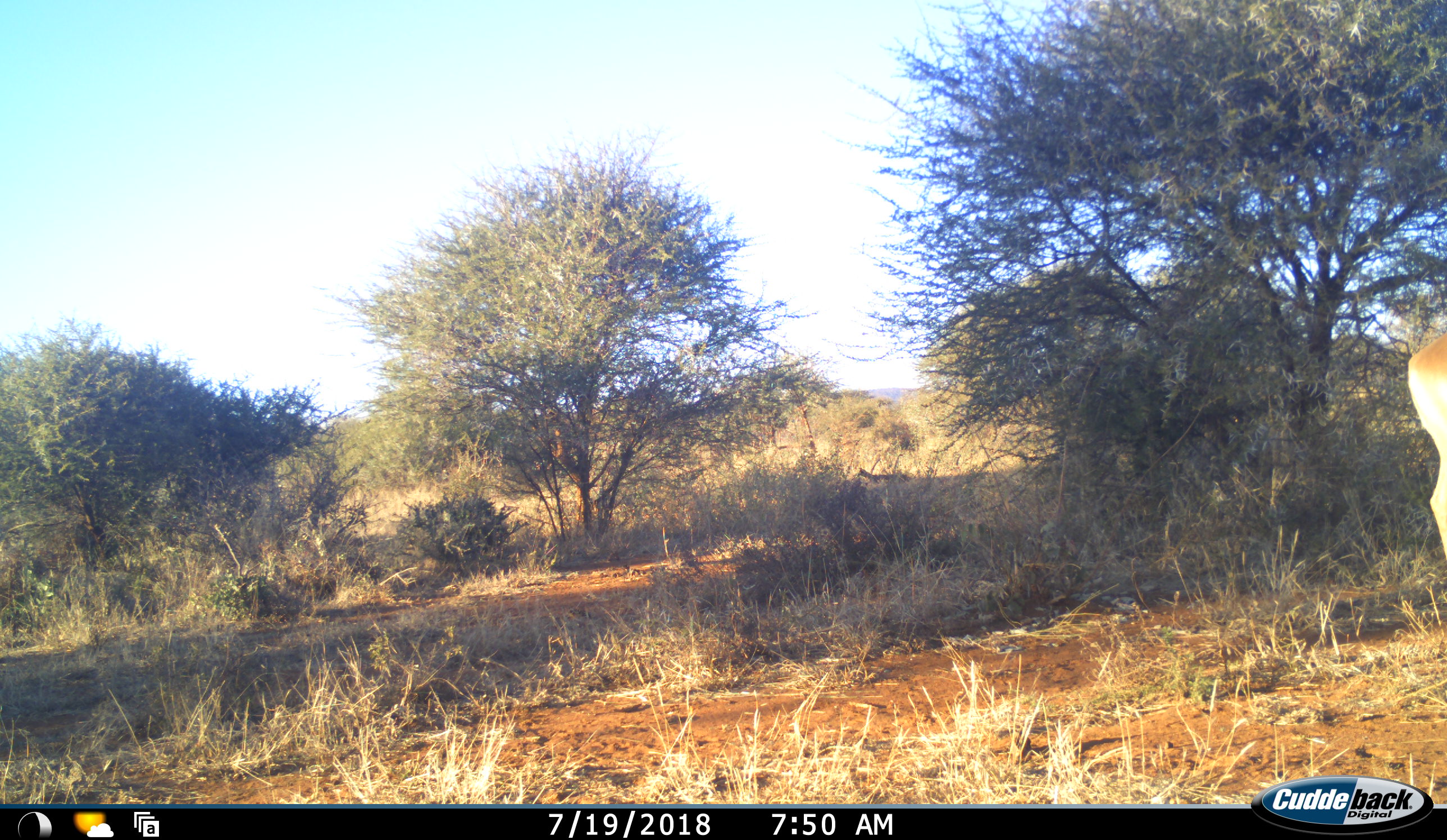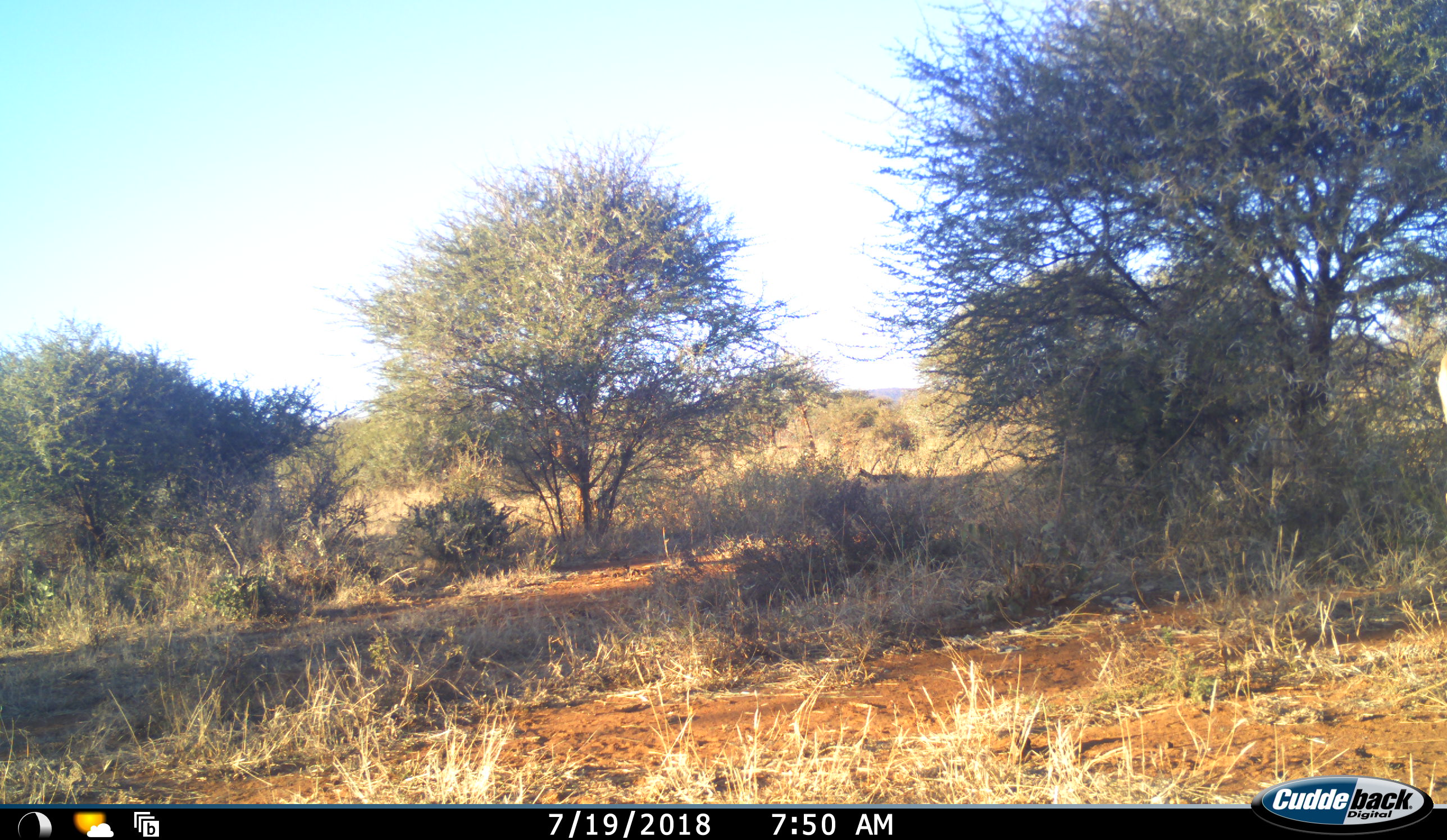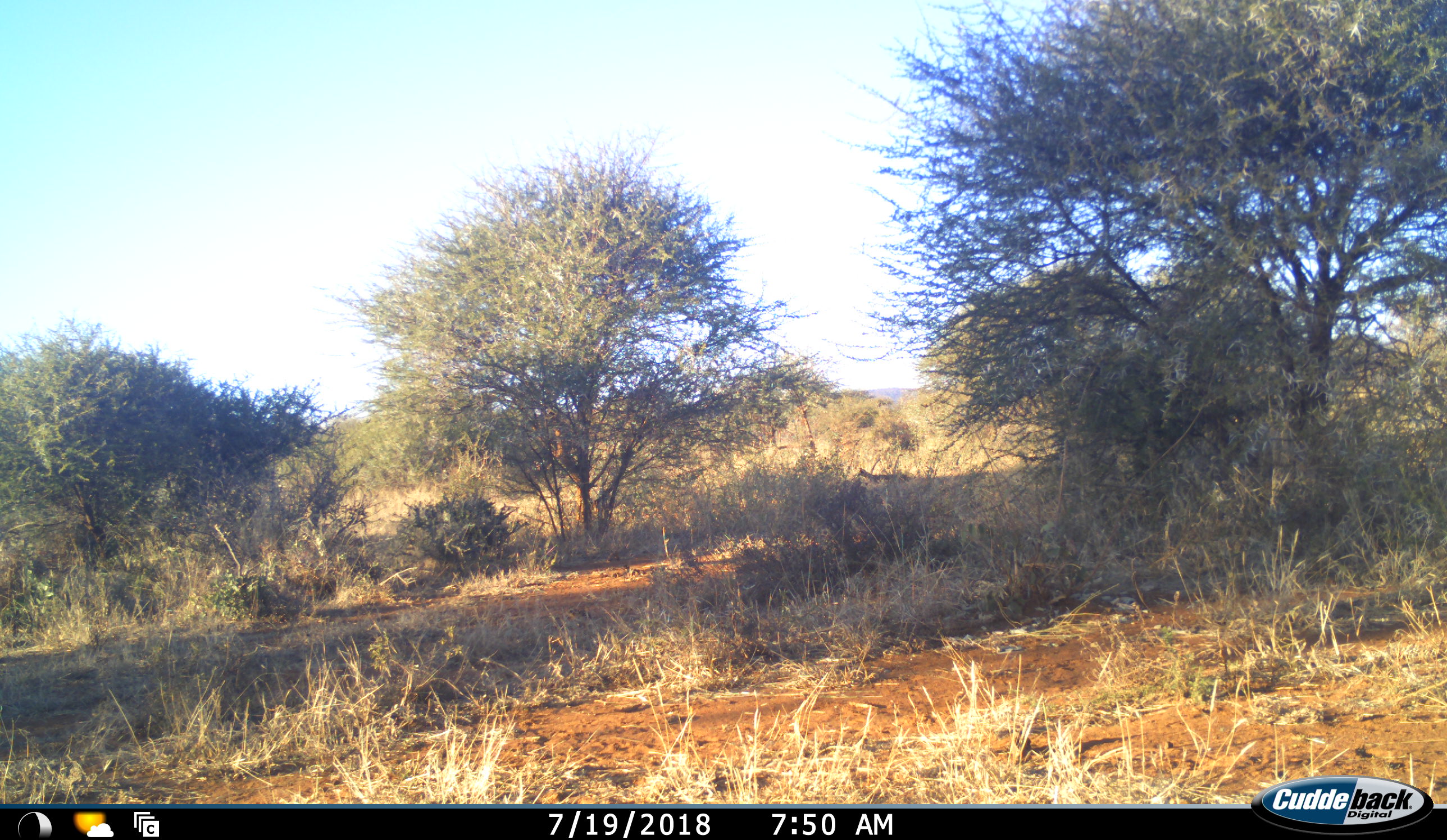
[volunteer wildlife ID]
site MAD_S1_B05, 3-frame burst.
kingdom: Animalia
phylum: Chordata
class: Mammalia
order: Artiodactyla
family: Bovidae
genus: Aepyceros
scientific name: Aepyceros melampus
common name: impala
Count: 1.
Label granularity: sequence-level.